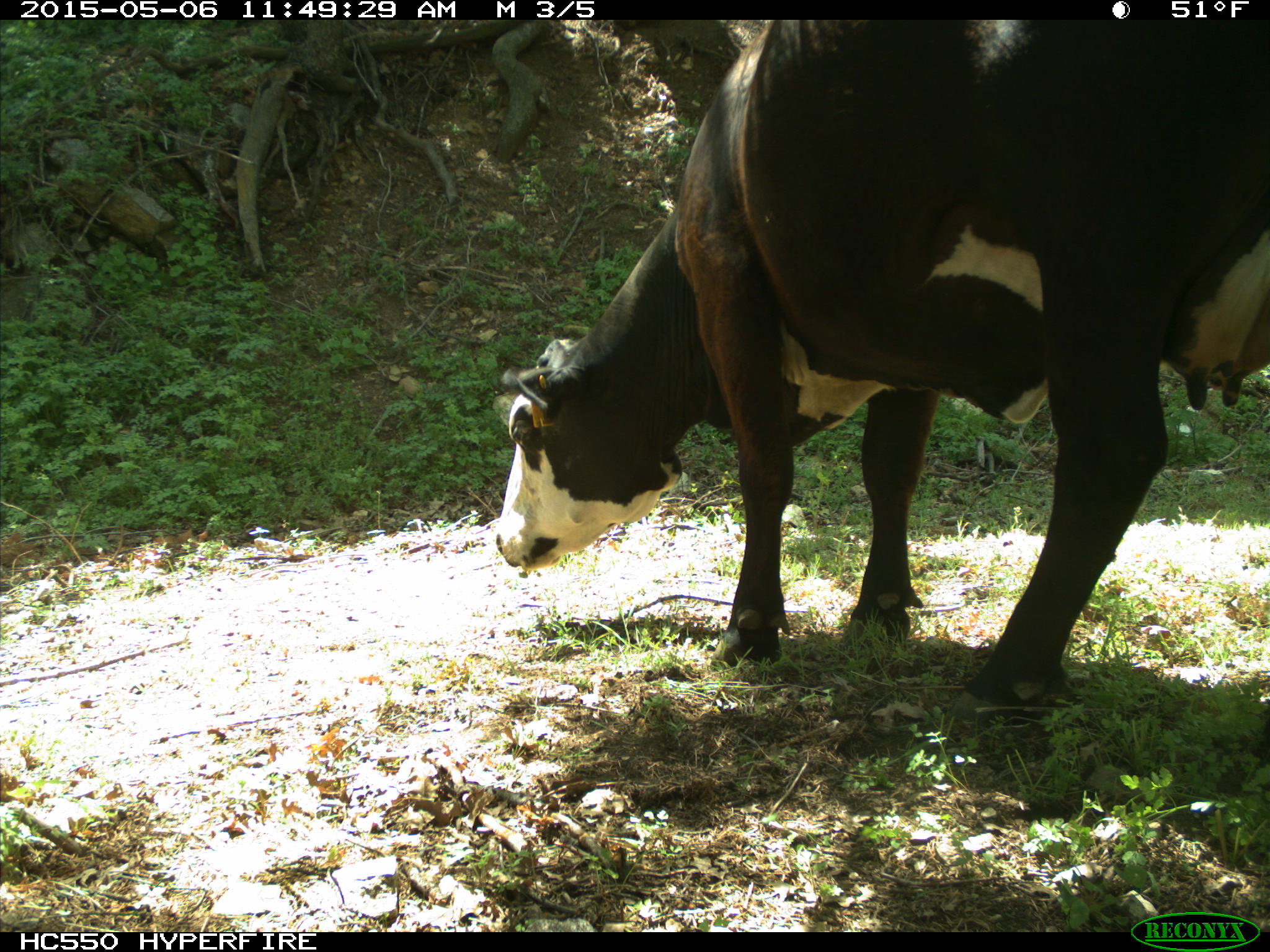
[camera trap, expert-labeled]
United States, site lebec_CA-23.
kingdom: Animalia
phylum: Chordata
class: Mammalia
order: Artiodactyla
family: Bovidae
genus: Bos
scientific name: Bos taurus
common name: domestic cow